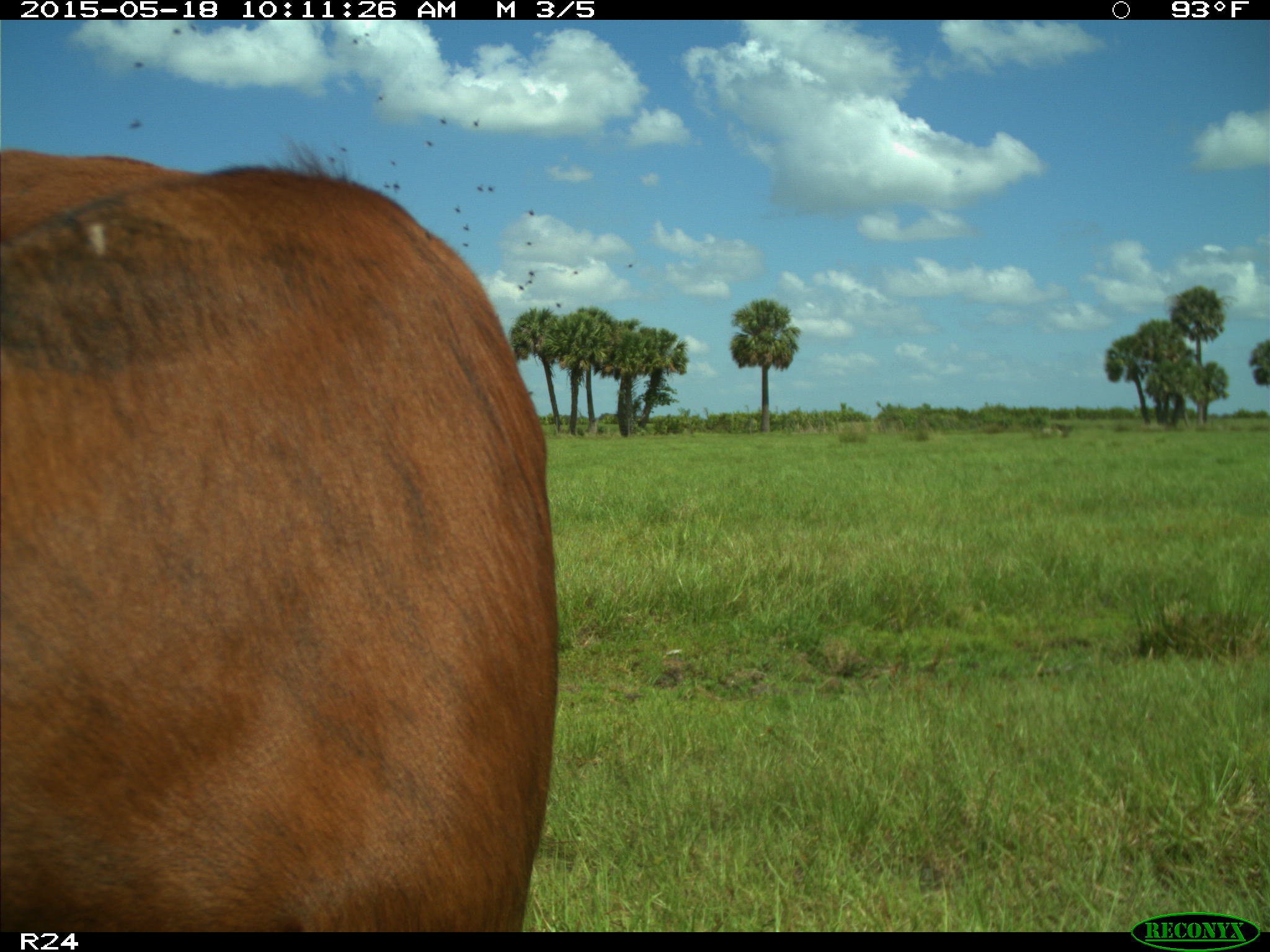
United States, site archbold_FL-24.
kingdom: Animalia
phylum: Chordata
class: Mammalia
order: Artiodactyla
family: Bovidae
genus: Bos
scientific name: Bos taurus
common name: domestic cow